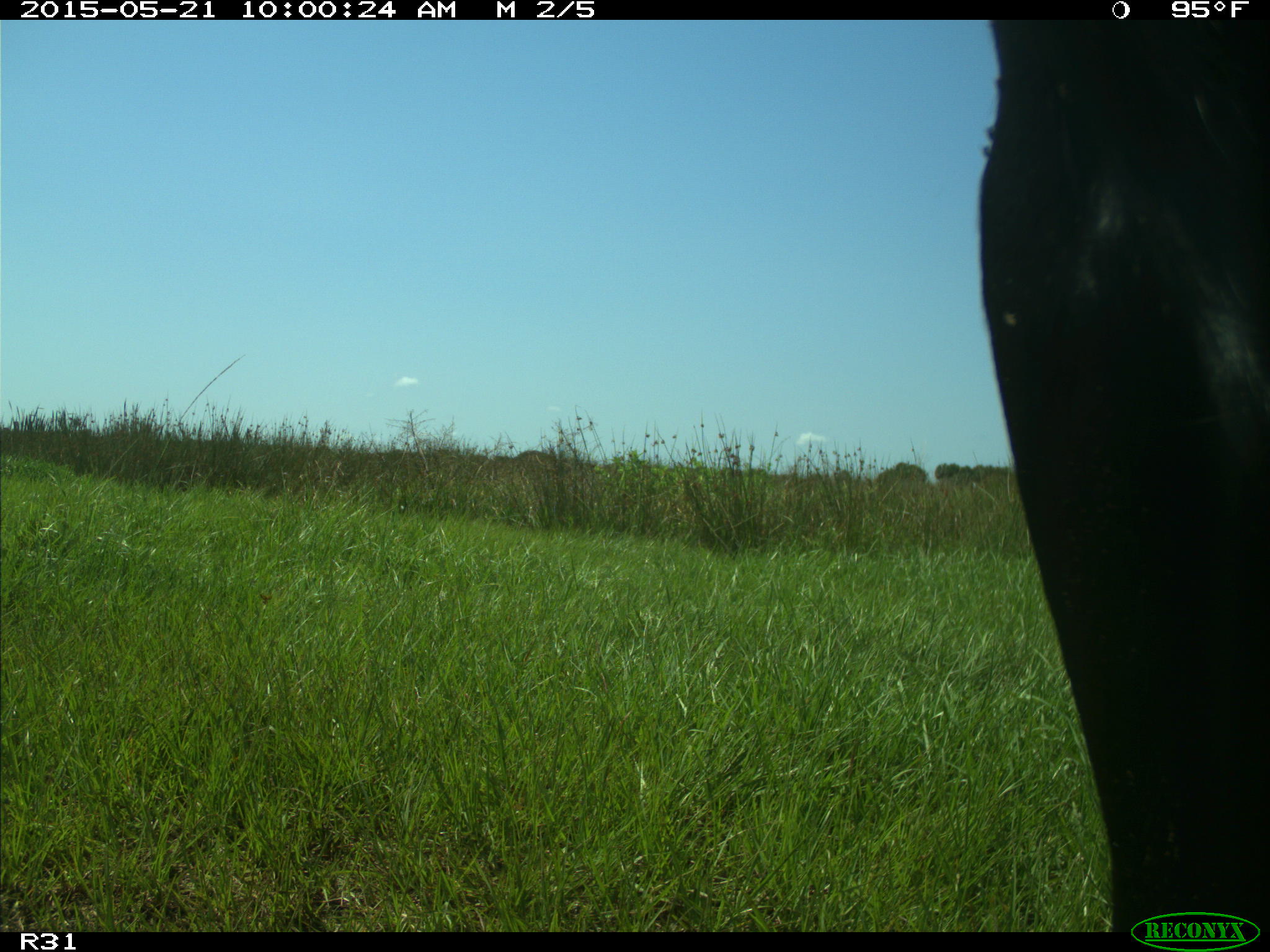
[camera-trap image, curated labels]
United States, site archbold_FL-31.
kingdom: Animalia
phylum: Chordata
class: Mammalia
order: Artiodactyla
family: Bovidae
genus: Bos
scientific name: Bos taurus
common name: domestic cow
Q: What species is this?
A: Bos taurus (domestic cow).